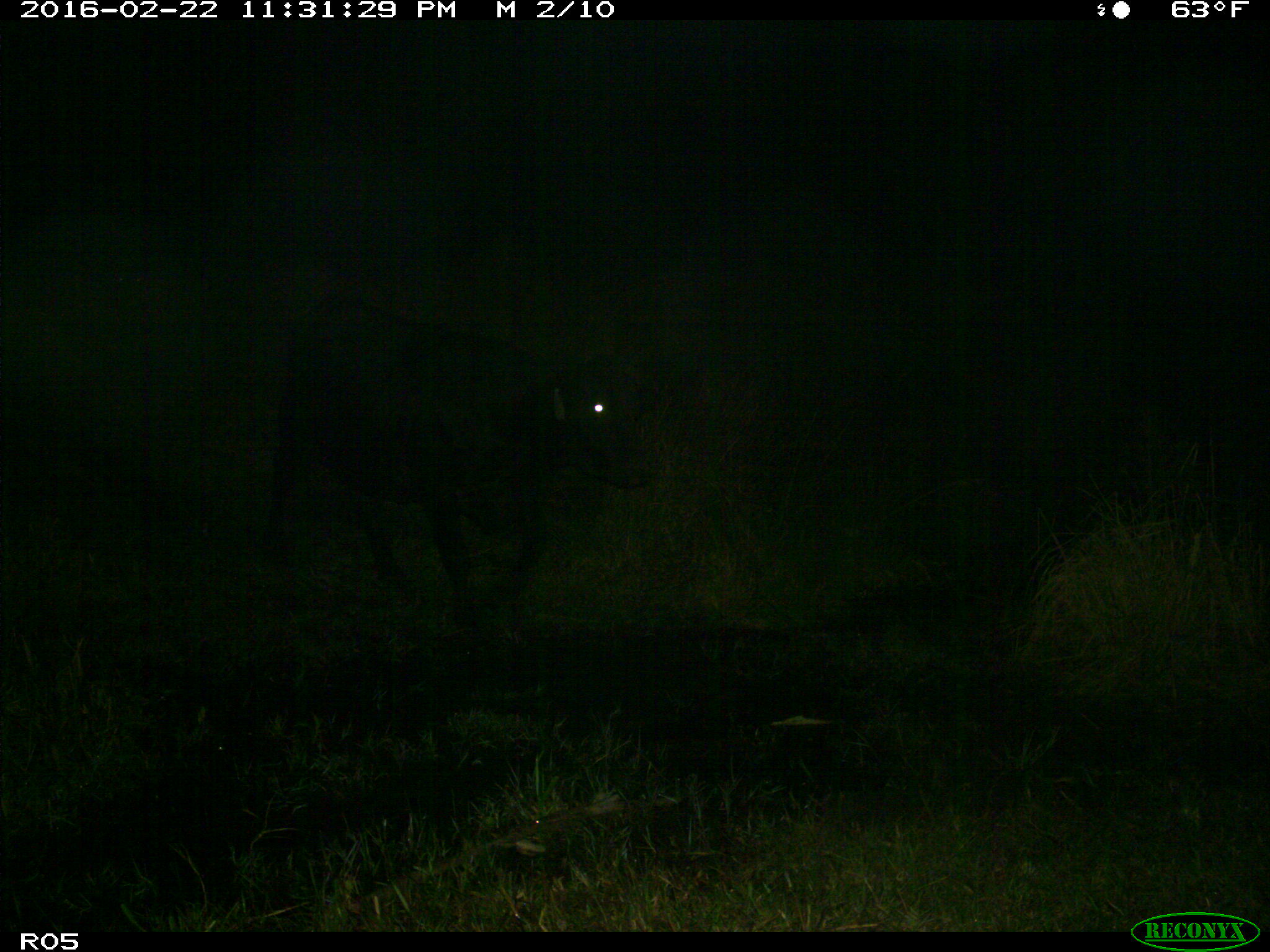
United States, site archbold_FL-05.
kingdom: Animalia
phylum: Chordata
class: Mammalia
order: Artiodactyla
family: Bovidae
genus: Bos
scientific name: Bos taurus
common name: domestic cow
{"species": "Bos taurus (domestic cow)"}